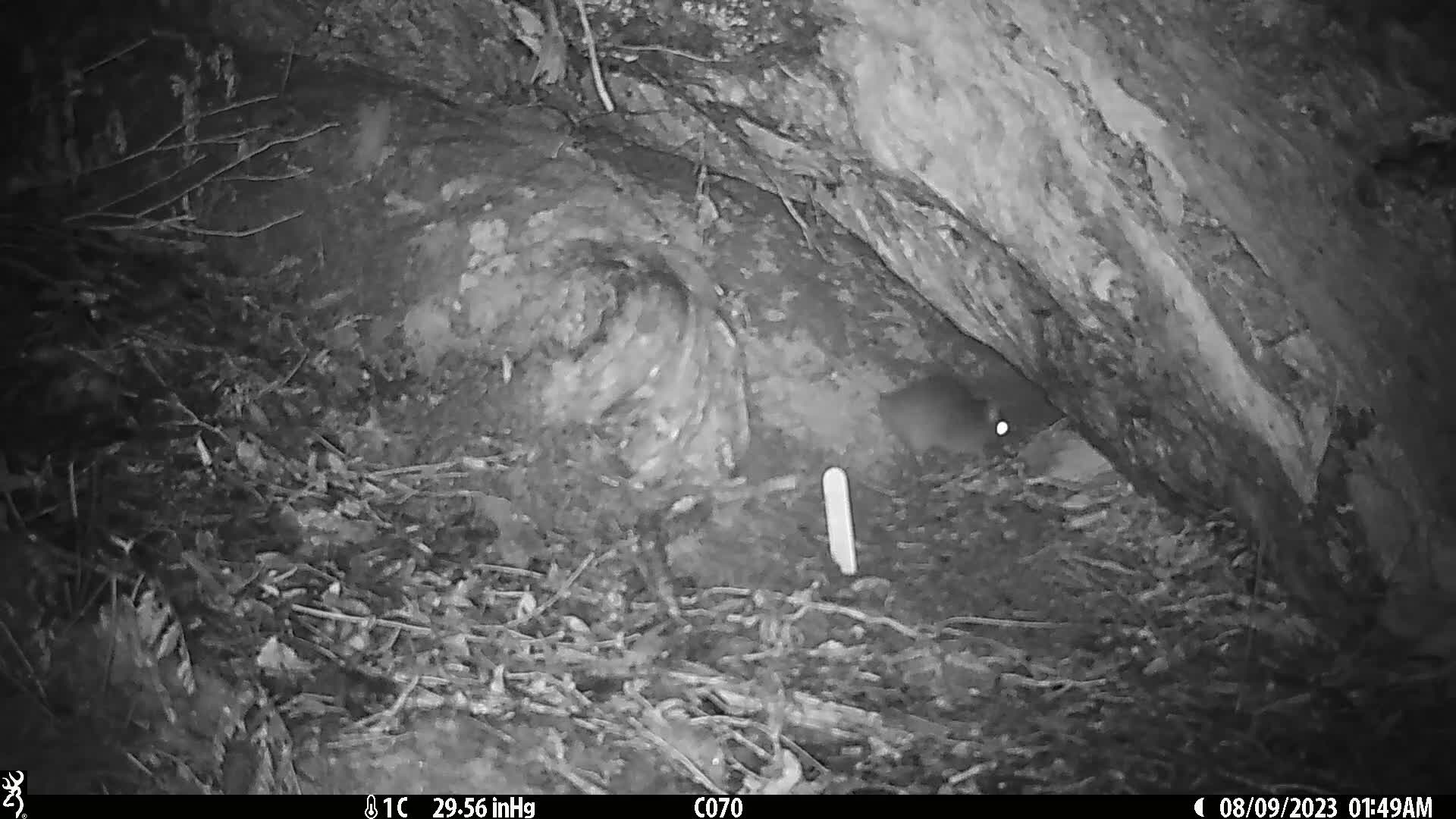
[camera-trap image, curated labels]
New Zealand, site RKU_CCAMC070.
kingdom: Animalia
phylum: Chordata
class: Mammalia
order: Rodentia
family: Muridae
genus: Rattus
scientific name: Rattus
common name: rat